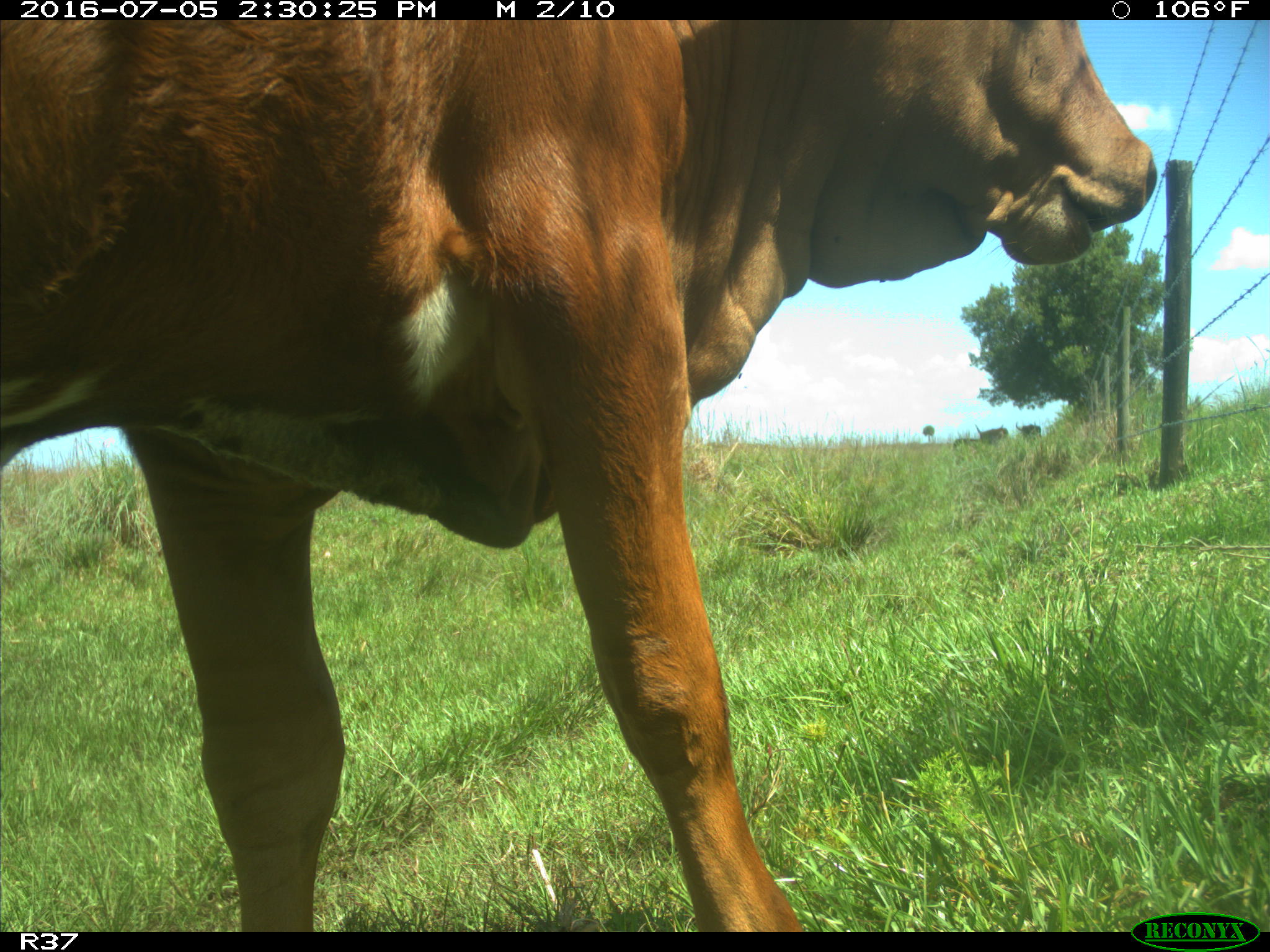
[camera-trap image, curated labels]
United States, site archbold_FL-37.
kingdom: Animalia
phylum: Chordata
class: Mammalia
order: Artiodactyla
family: Bovidae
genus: Bos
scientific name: Bos taurus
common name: domestic cow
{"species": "Bos taurus (domestic cow)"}